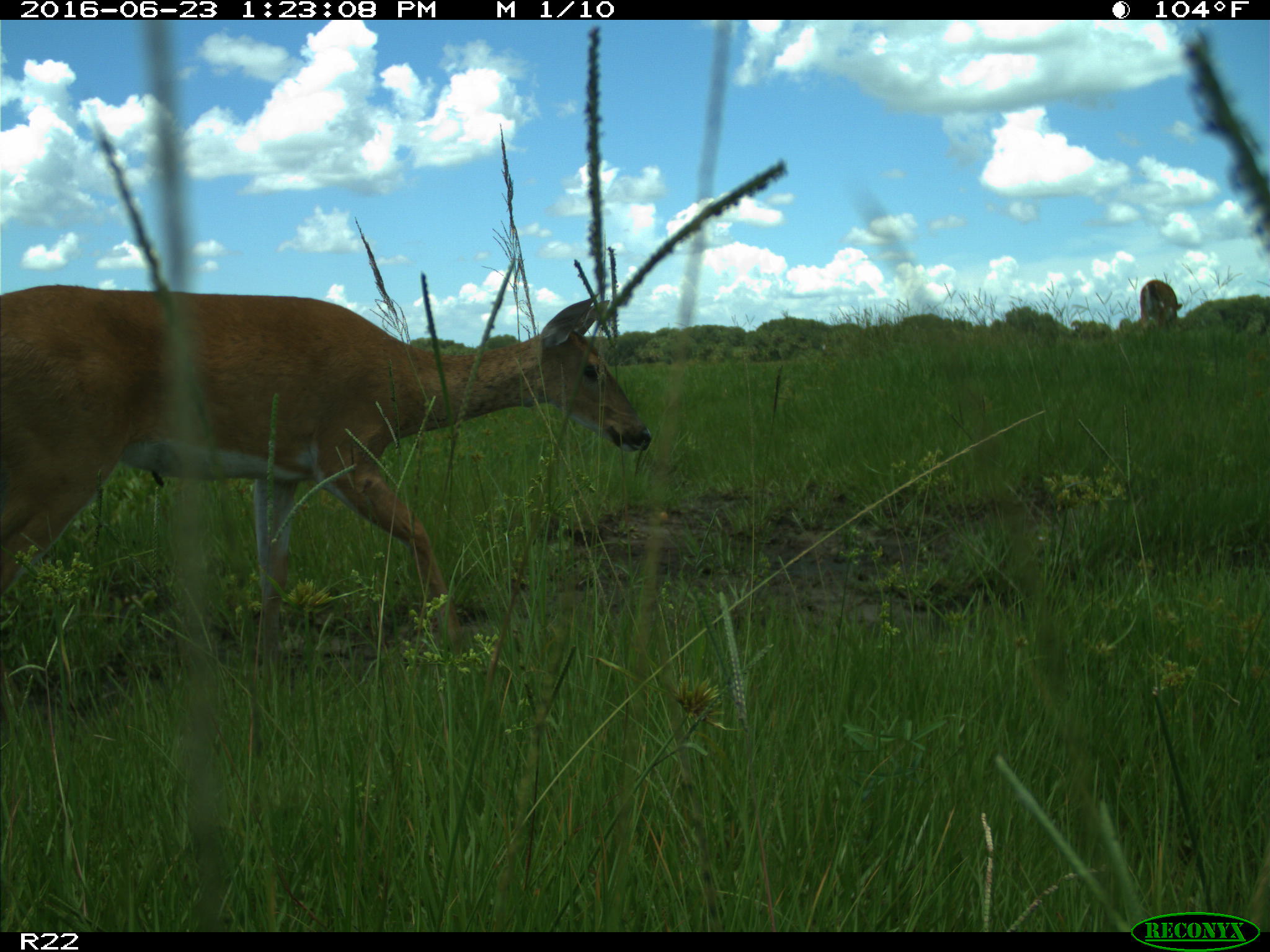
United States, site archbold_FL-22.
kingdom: Animalia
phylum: Chordata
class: Mammalia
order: Artiodactyla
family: Cervidae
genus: Odocoileus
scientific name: Odocoileus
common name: deer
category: unidentified deer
Unidentified deer (deer) (Odocoileus).